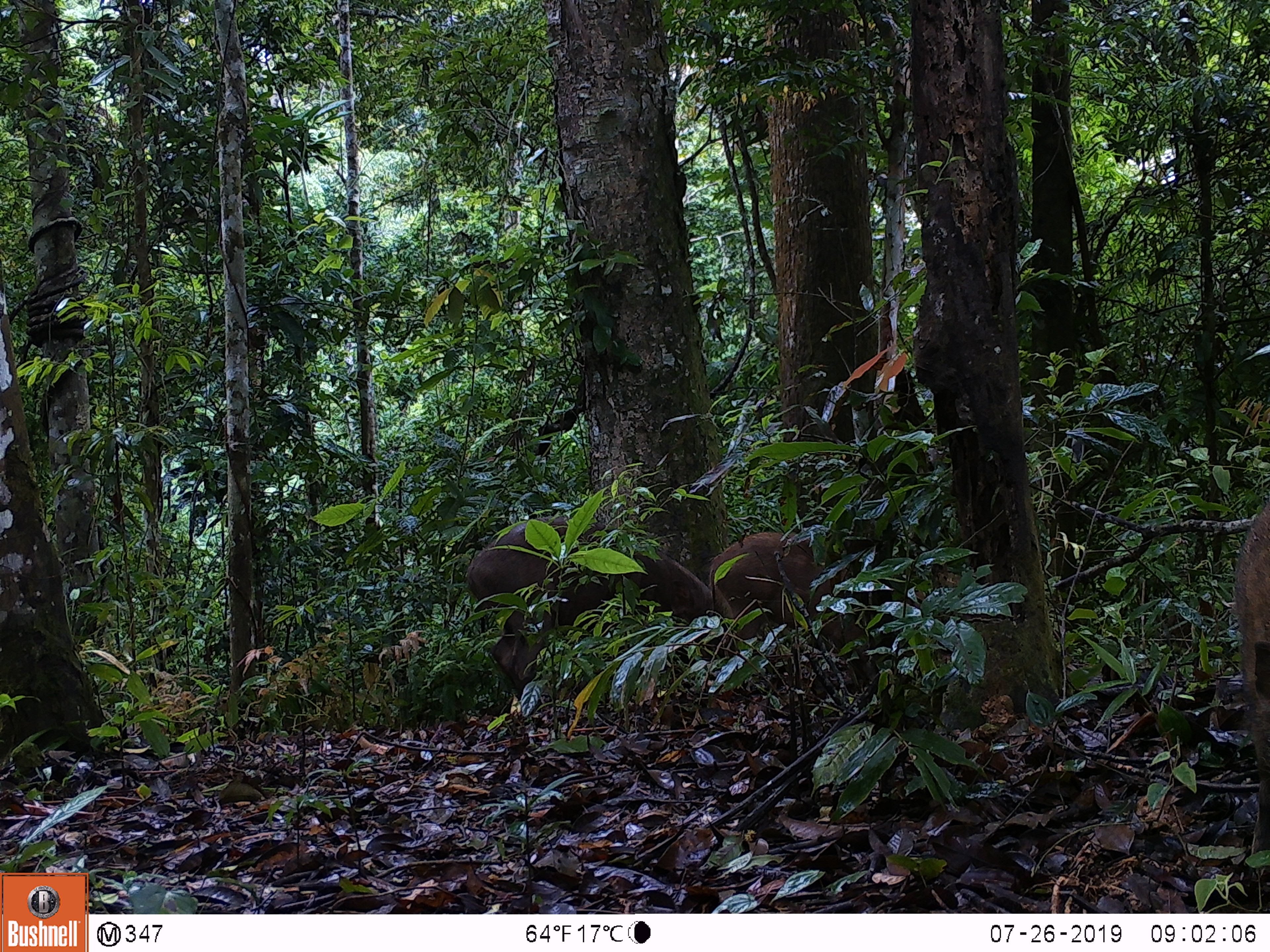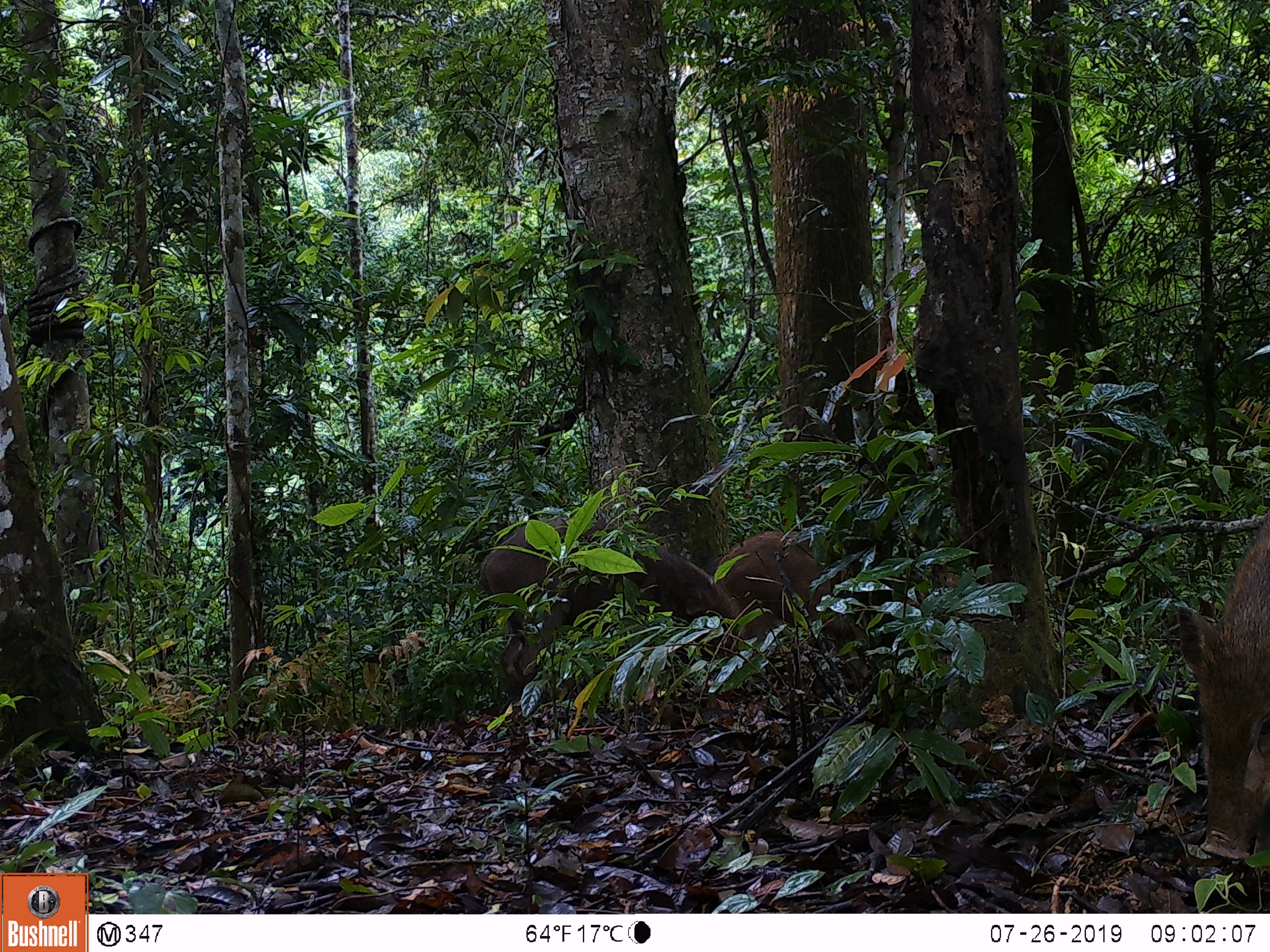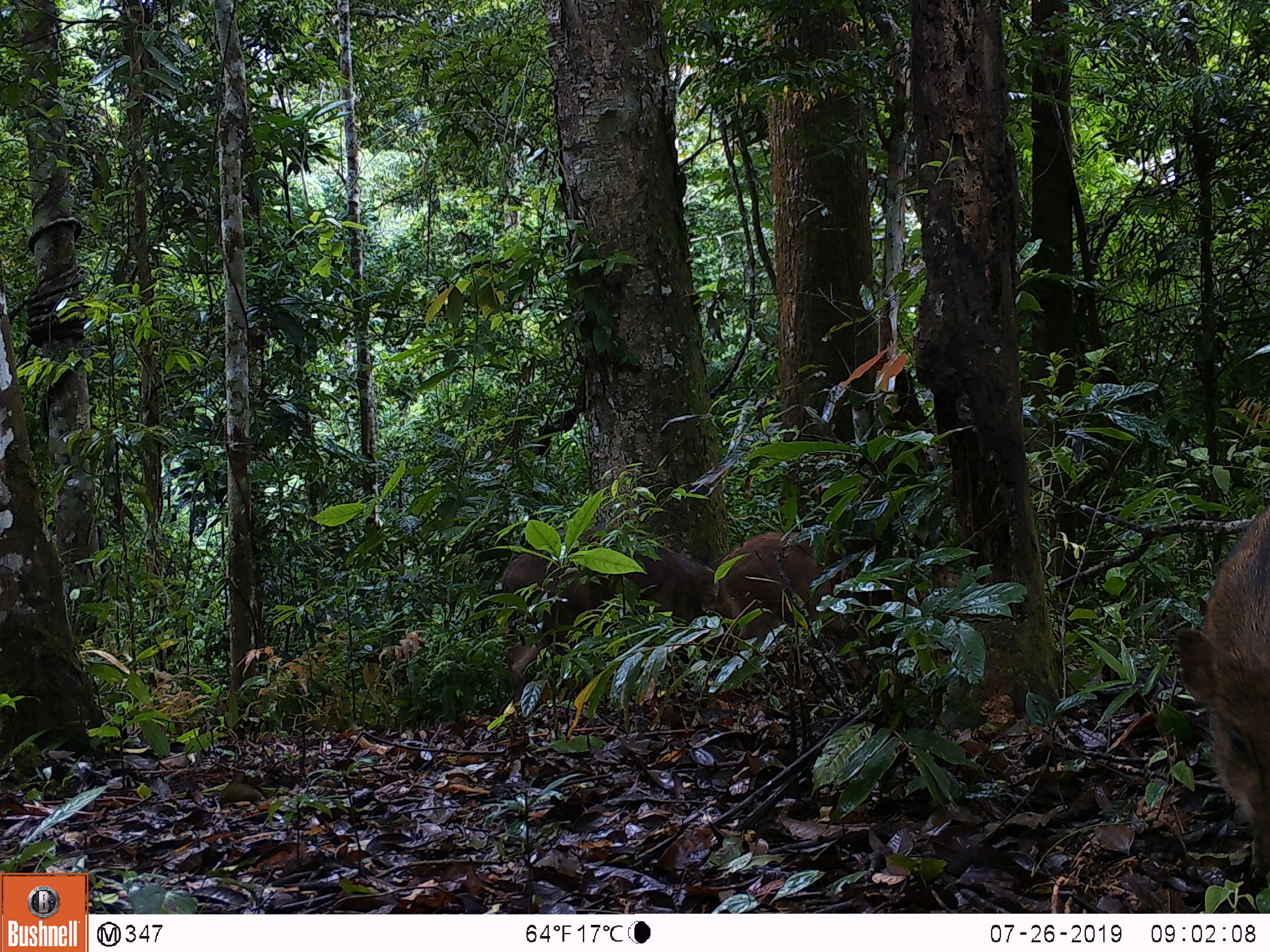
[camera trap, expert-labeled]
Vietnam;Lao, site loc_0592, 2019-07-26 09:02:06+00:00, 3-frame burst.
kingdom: Animalia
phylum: Chordata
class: Mammalia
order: Artiodactyla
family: Suidae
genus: Sus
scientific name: Sus scrofa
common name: eurasian wild pig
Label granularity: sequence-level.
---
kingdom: Animalia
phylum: Chordata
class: Aves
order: Galliformes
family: Phasianidae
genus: Polyplectron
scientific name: Polyplectron bicalcaratum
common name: gray peacock-pheasant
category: grey peacock pheasant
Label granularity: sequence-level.